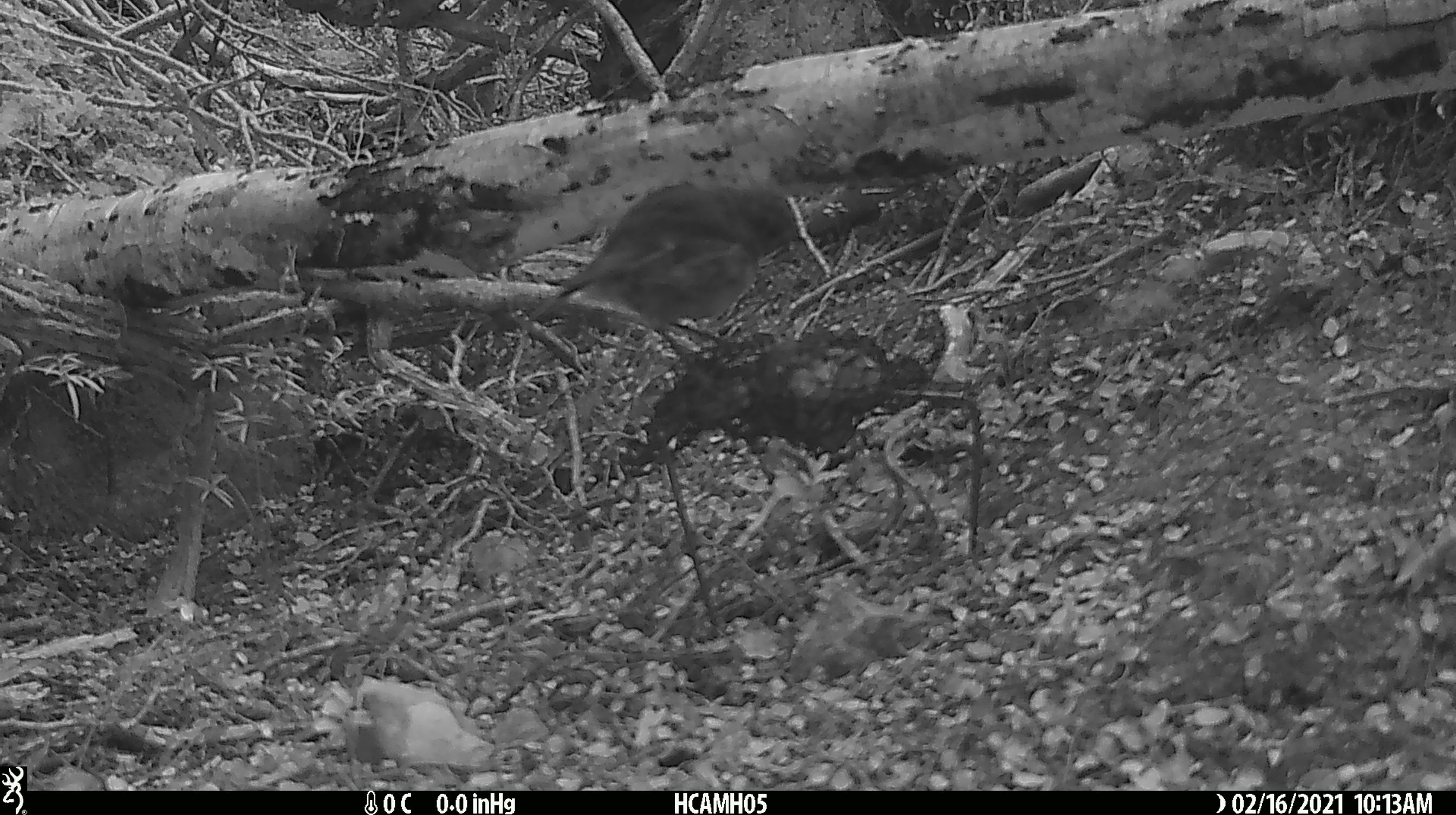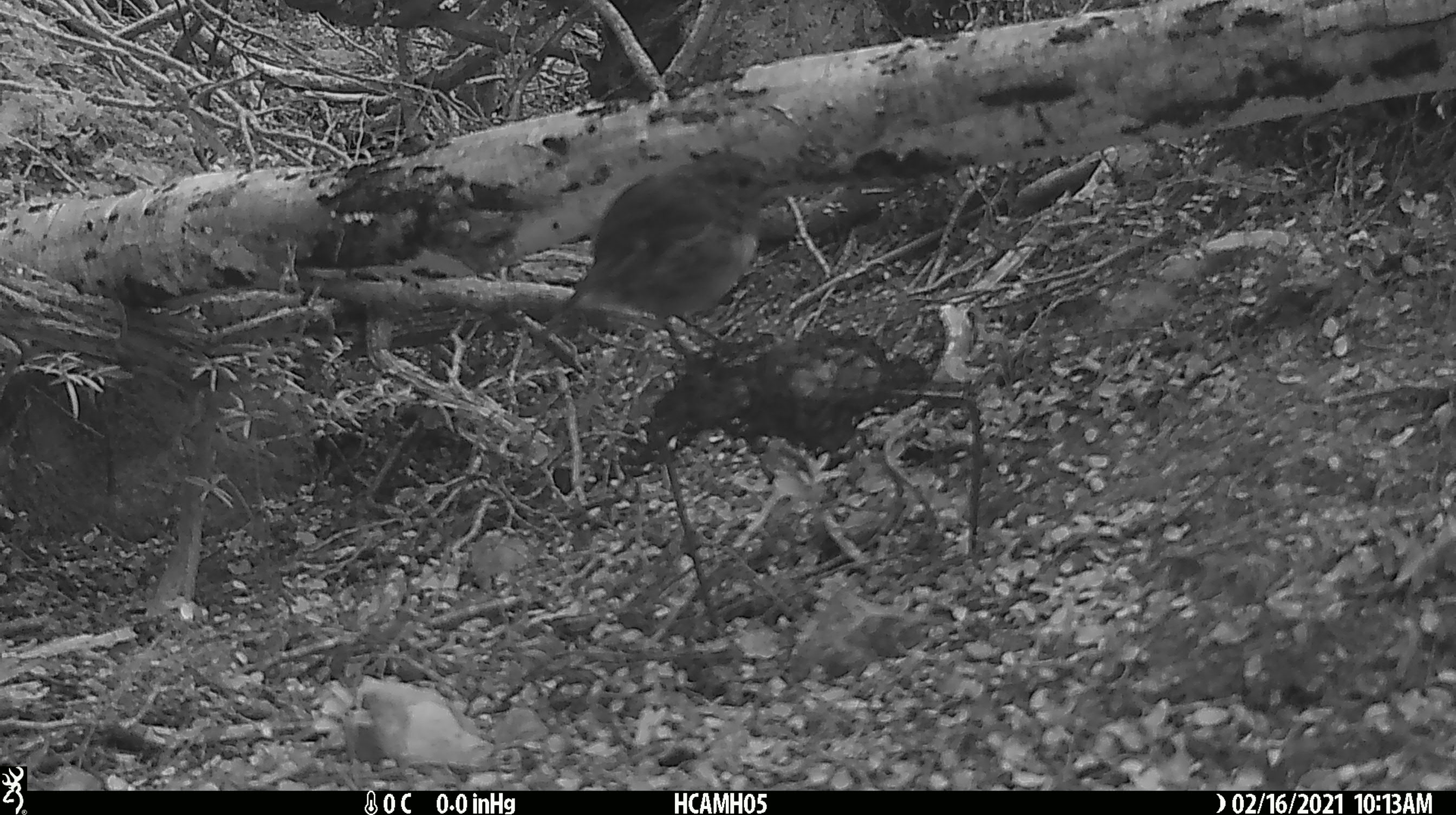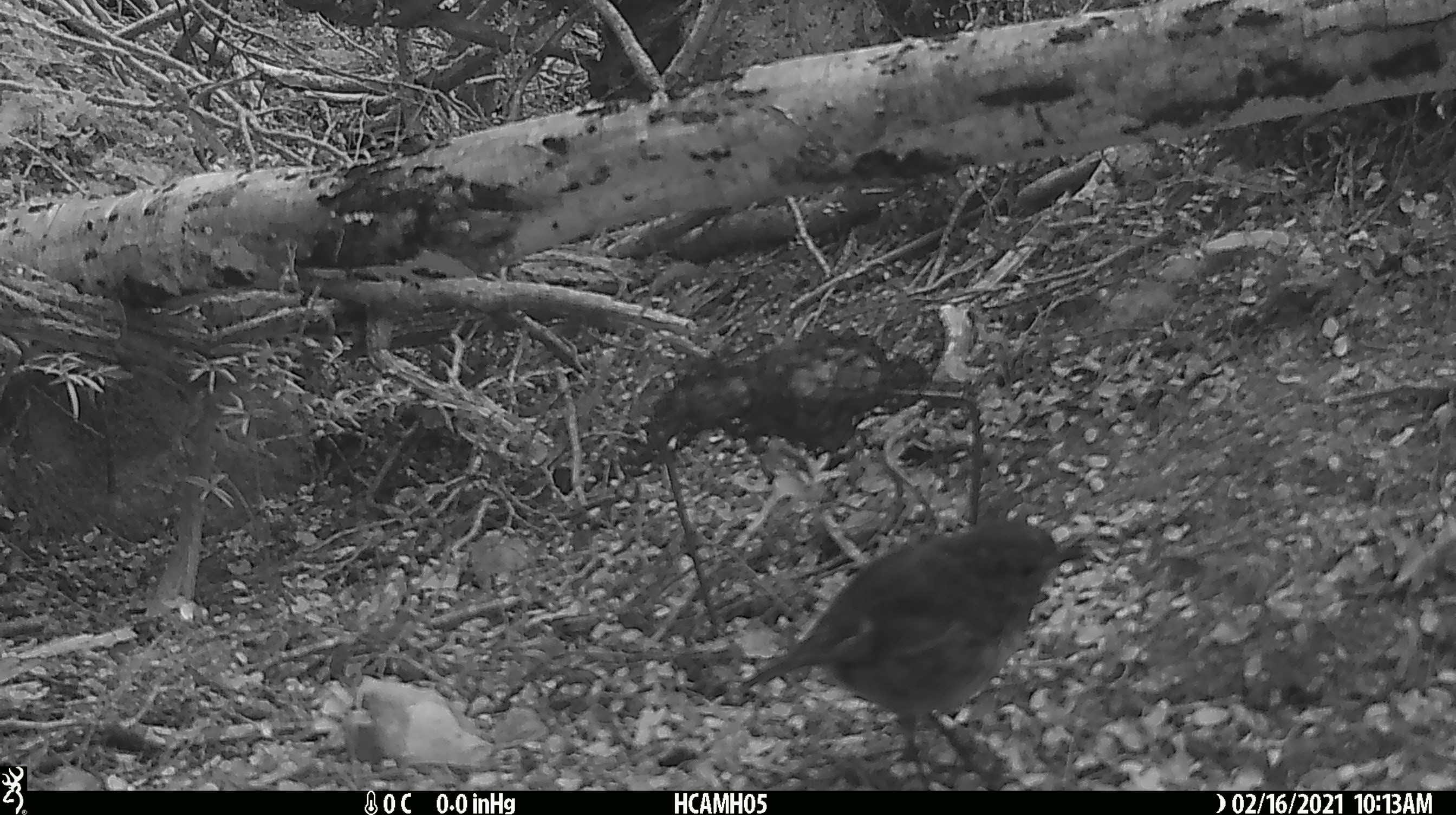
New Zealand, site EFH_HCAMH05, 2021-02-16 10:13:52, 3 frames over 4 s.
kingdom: Animalia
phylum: Chordata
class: Aves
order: Passeriformes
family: Petroicidae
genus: Petroica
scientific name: Petroica australis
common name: new zealand robin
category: robin